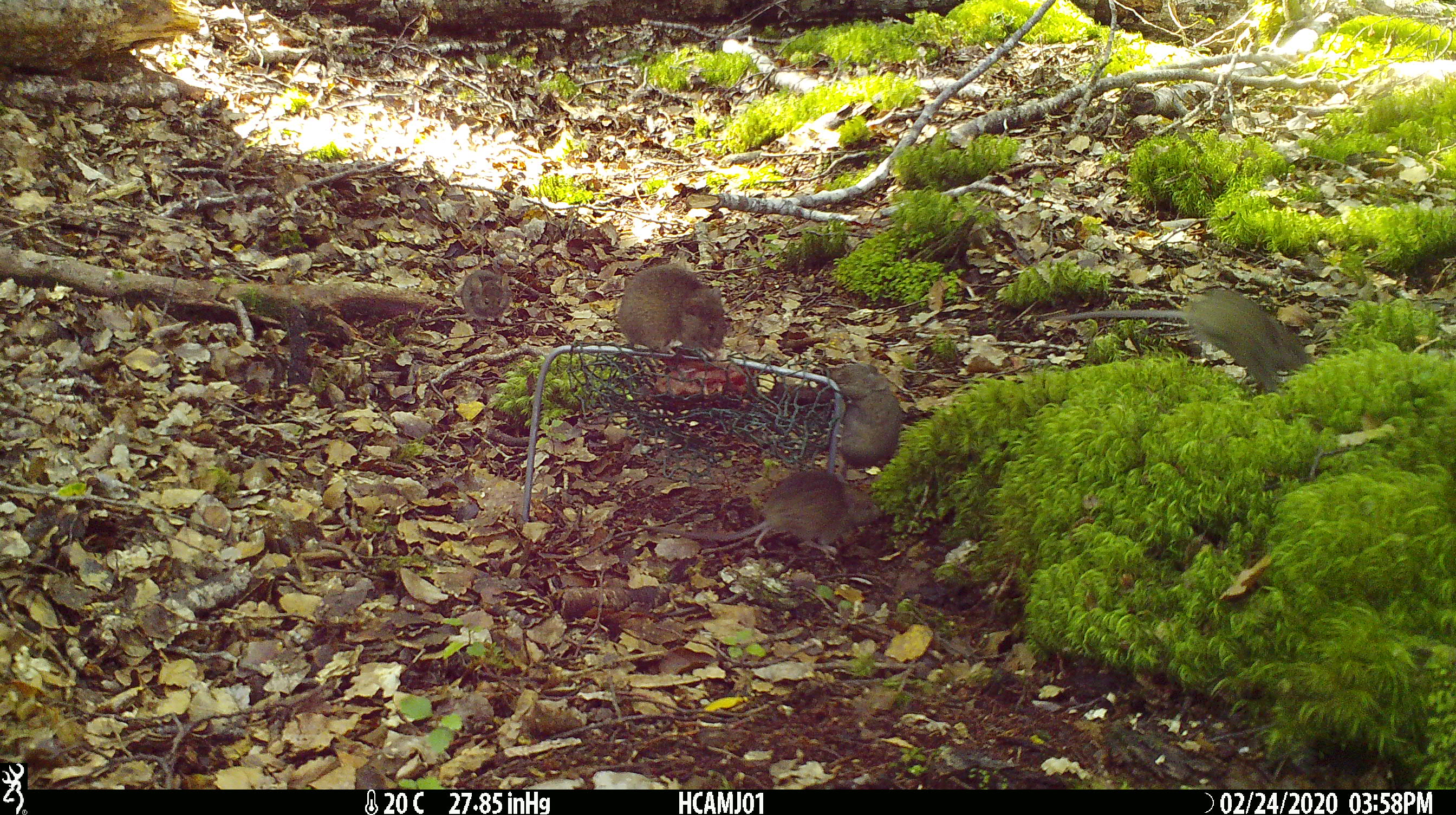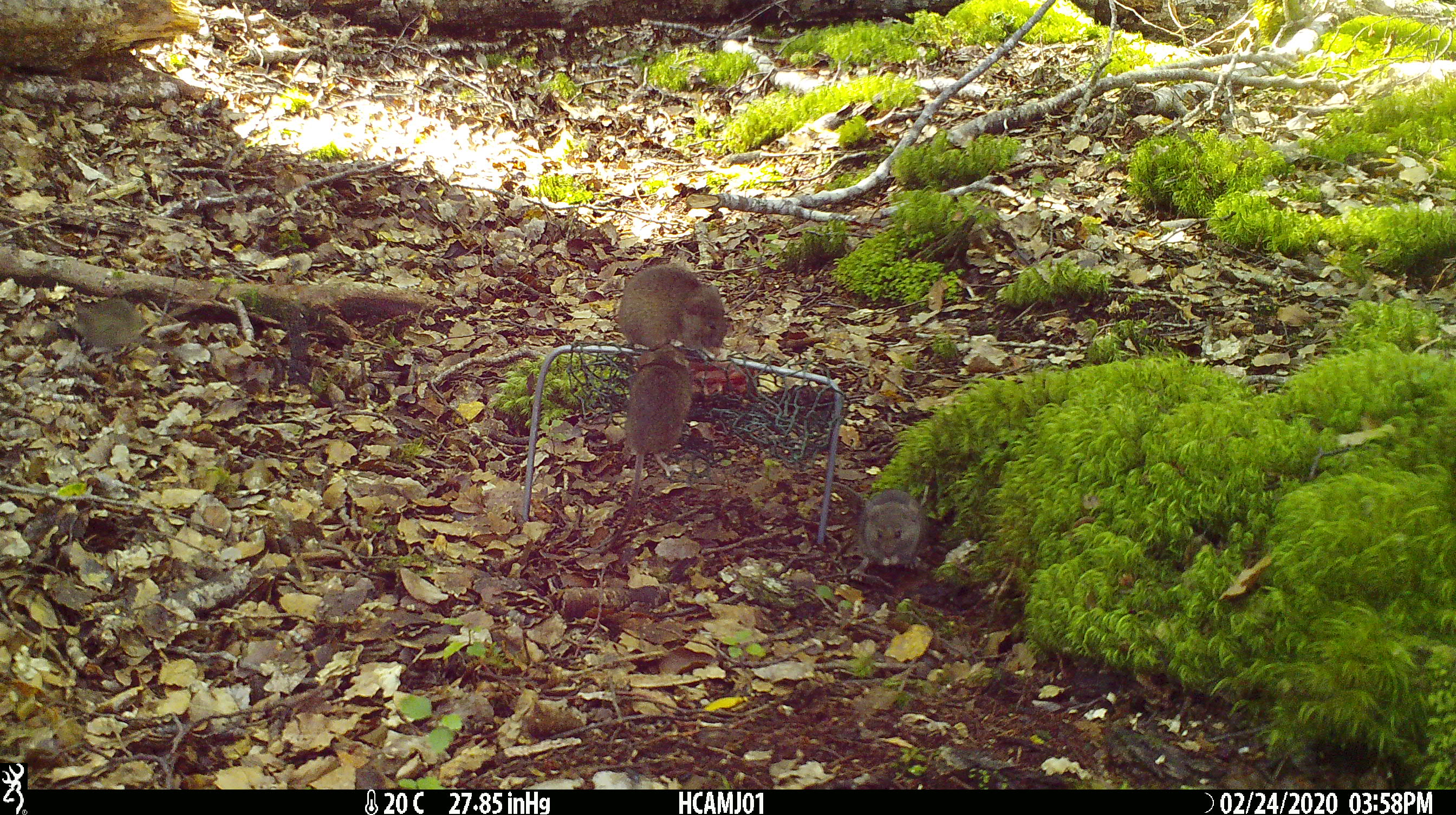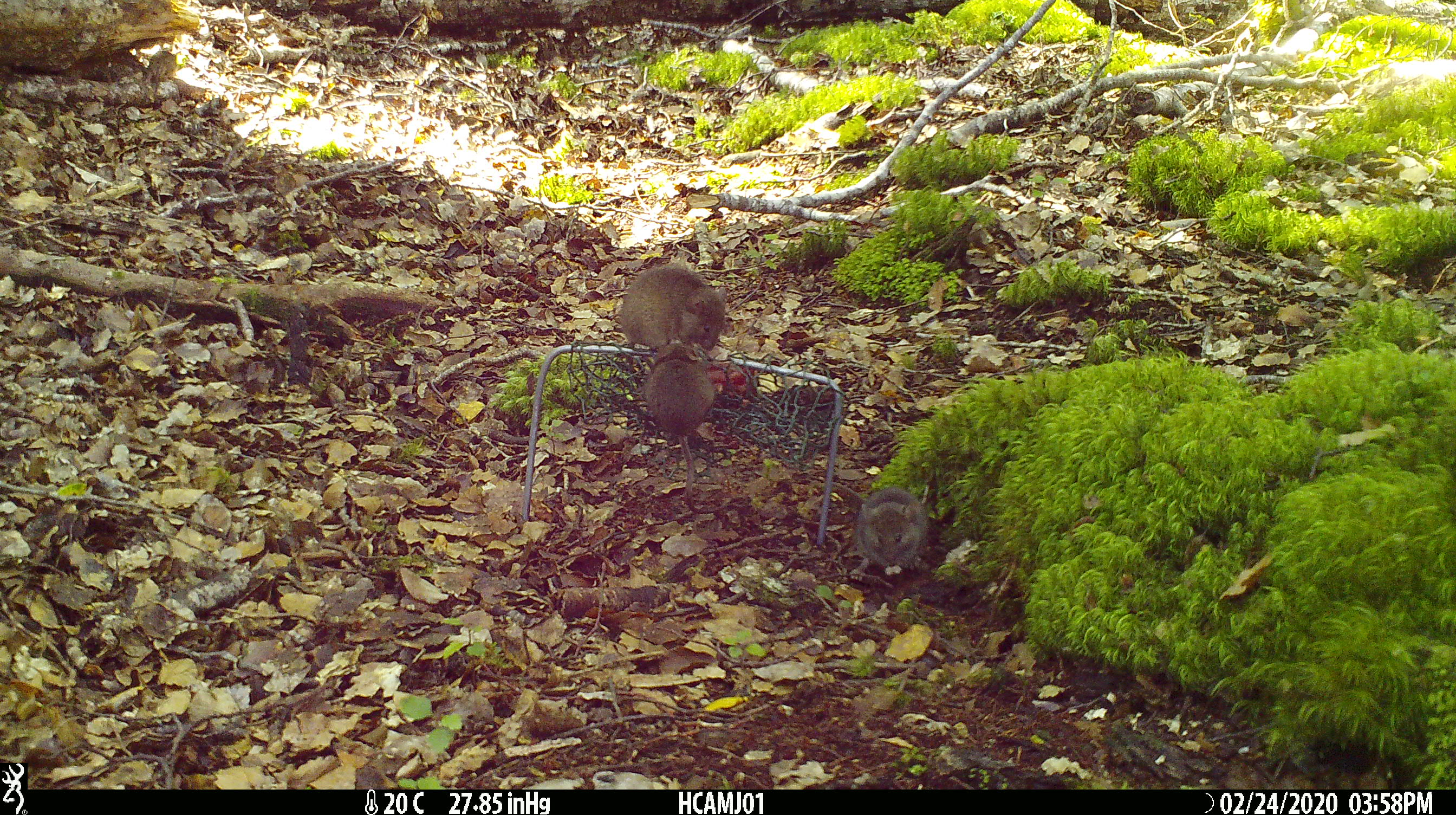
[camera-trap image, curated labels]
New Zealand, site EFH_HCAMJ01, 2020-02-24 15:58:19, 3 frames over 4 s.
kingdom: Animalia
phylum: Chordata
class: Mammalia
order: Rodentia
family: Muridae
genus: Mus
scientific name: Mus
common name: mouse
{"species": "mouse (Mus)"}